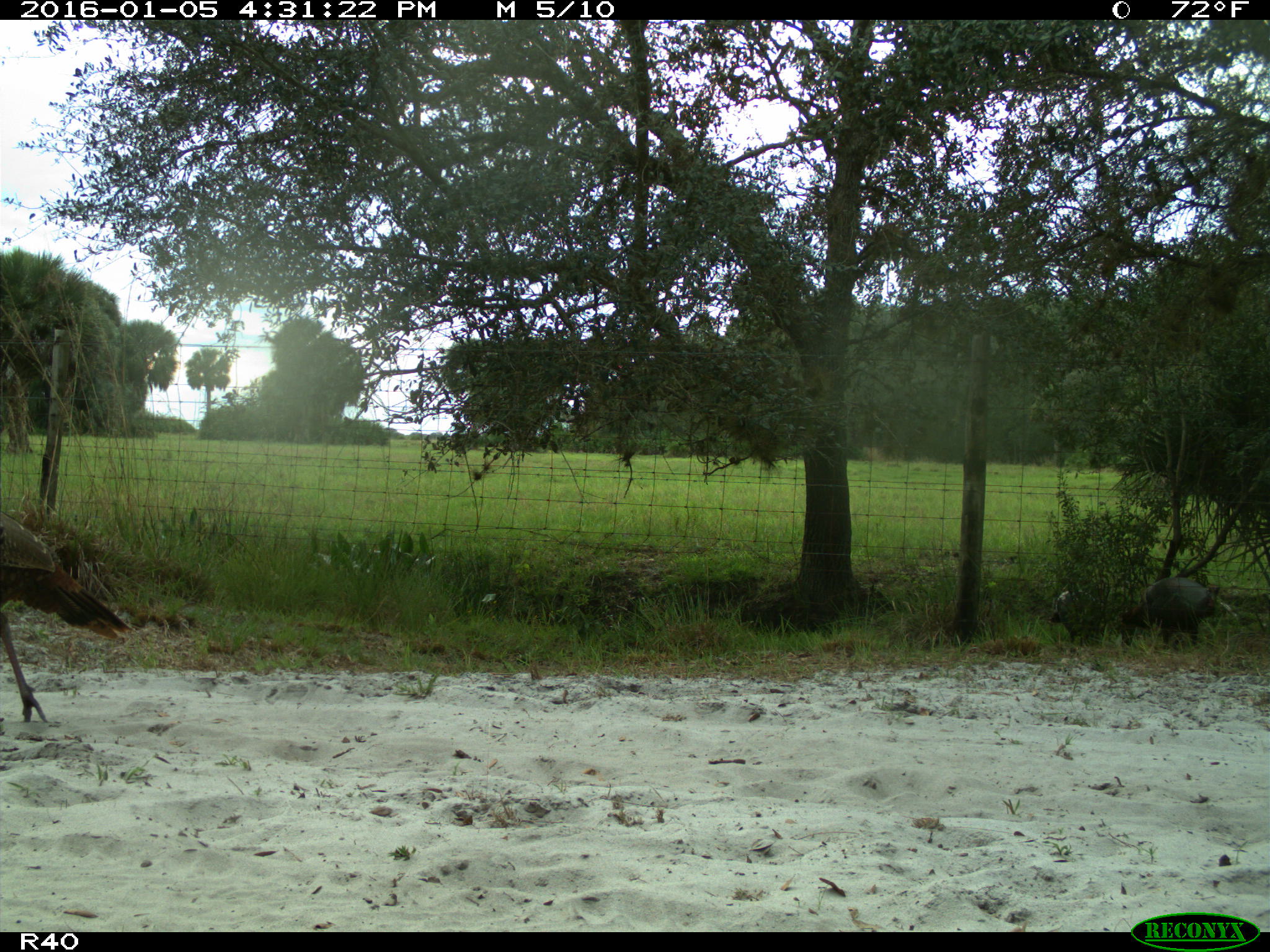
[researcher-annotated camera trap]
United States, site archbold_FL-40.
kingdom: Animalia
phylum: Chordata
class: Aves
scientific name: Aves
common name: birds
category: unidentified bird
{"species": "unidentified bird (birds) (Aves)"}